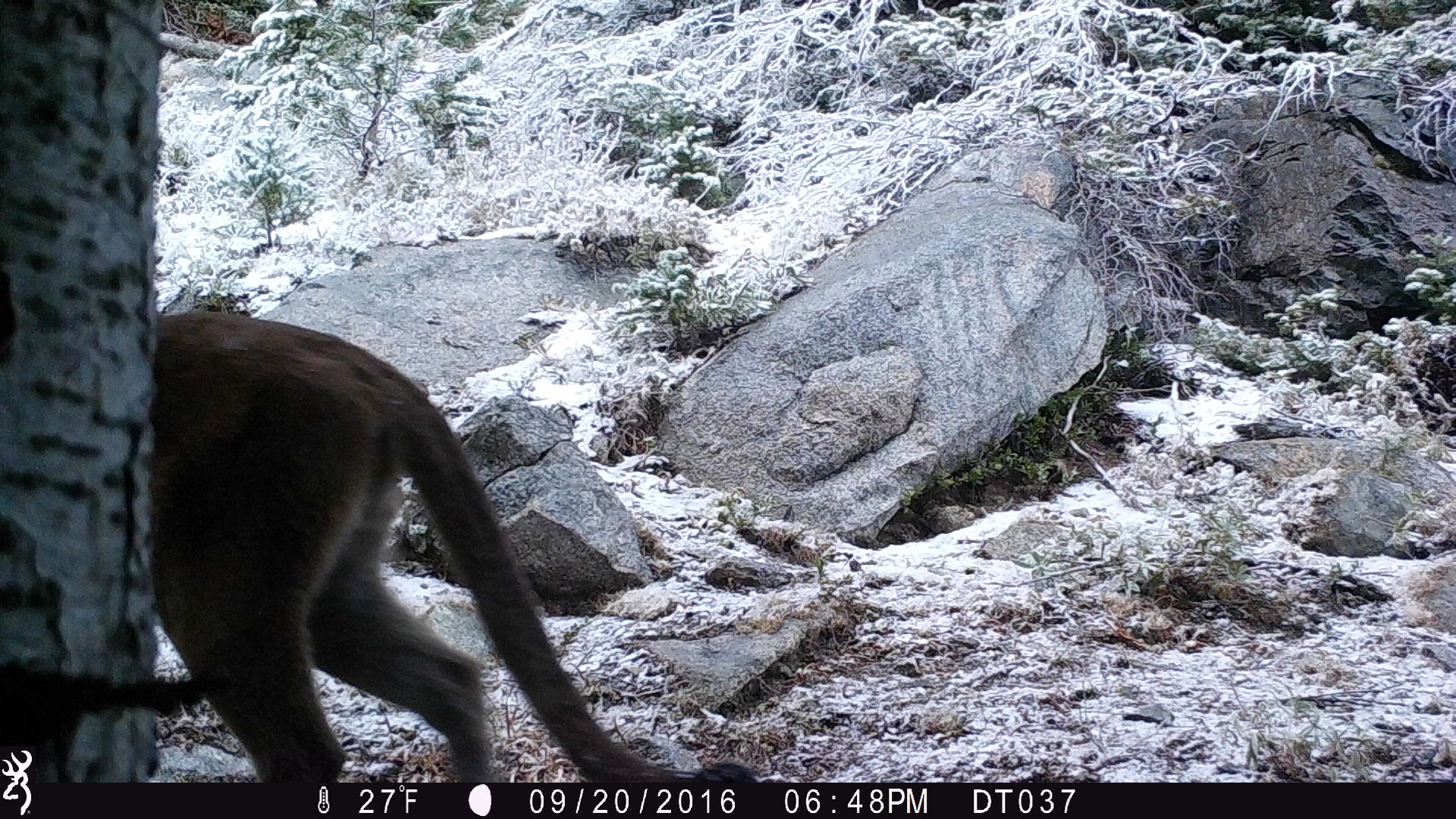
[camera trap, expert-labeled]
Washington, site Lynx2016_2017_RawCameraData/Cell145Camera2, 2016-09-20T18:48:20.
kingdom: Animalia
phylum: Chordata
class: Mammalia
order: Carnivora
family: Felidae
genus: Puma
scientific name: Puma concolor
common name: mountain lion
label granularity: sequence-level